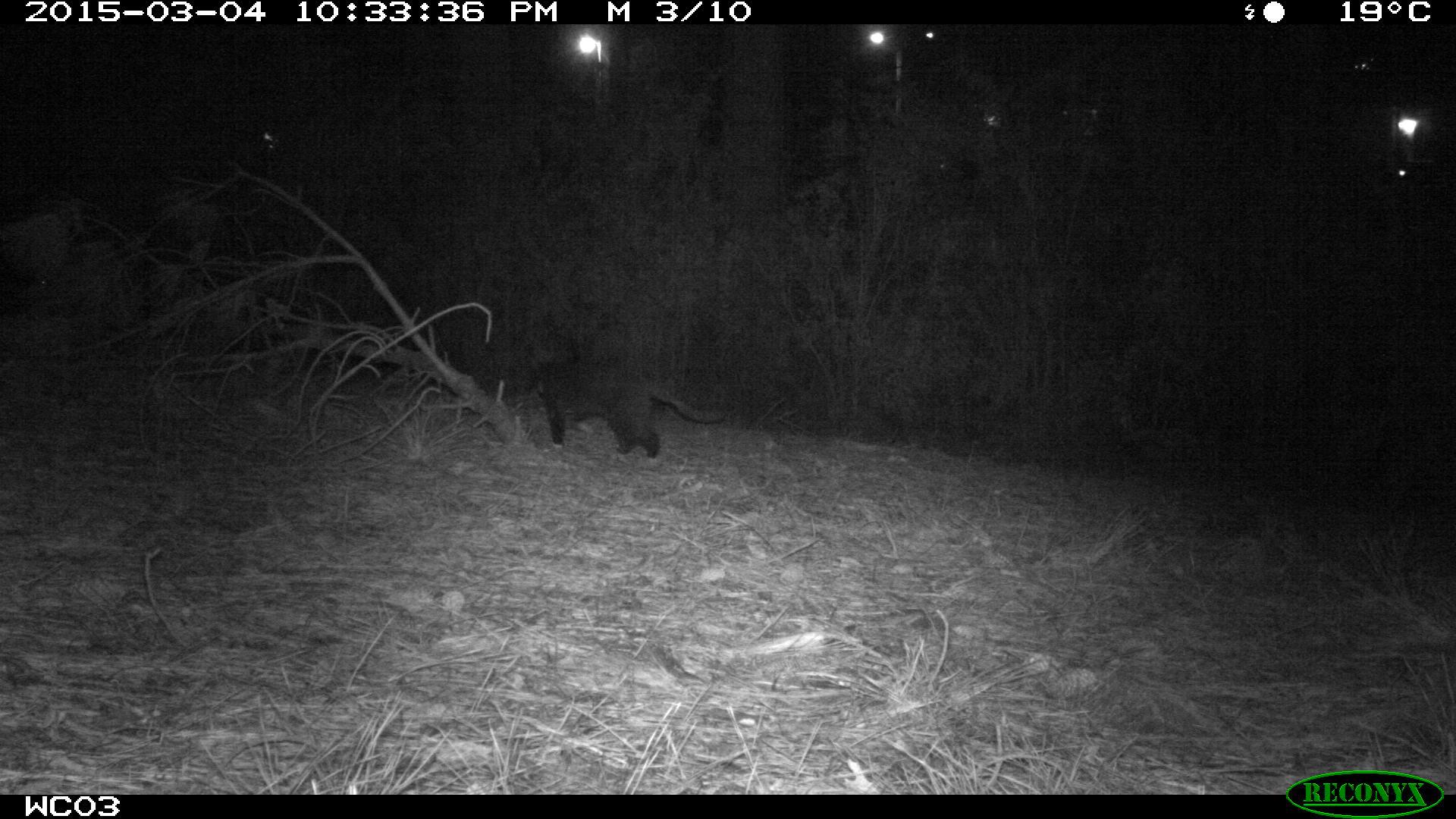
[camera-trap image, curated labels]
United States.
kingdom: Animalia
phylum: Chordata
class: Mammalia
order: Carnivora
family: Felidae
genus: Felis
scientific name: Felis catus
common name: domestic cat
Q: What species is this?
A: Domestic Cat (Felis catus).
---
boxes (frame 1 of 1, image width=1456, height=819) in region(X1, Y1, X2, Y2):
Domestic Cat: region(509, 339, 731, 471)